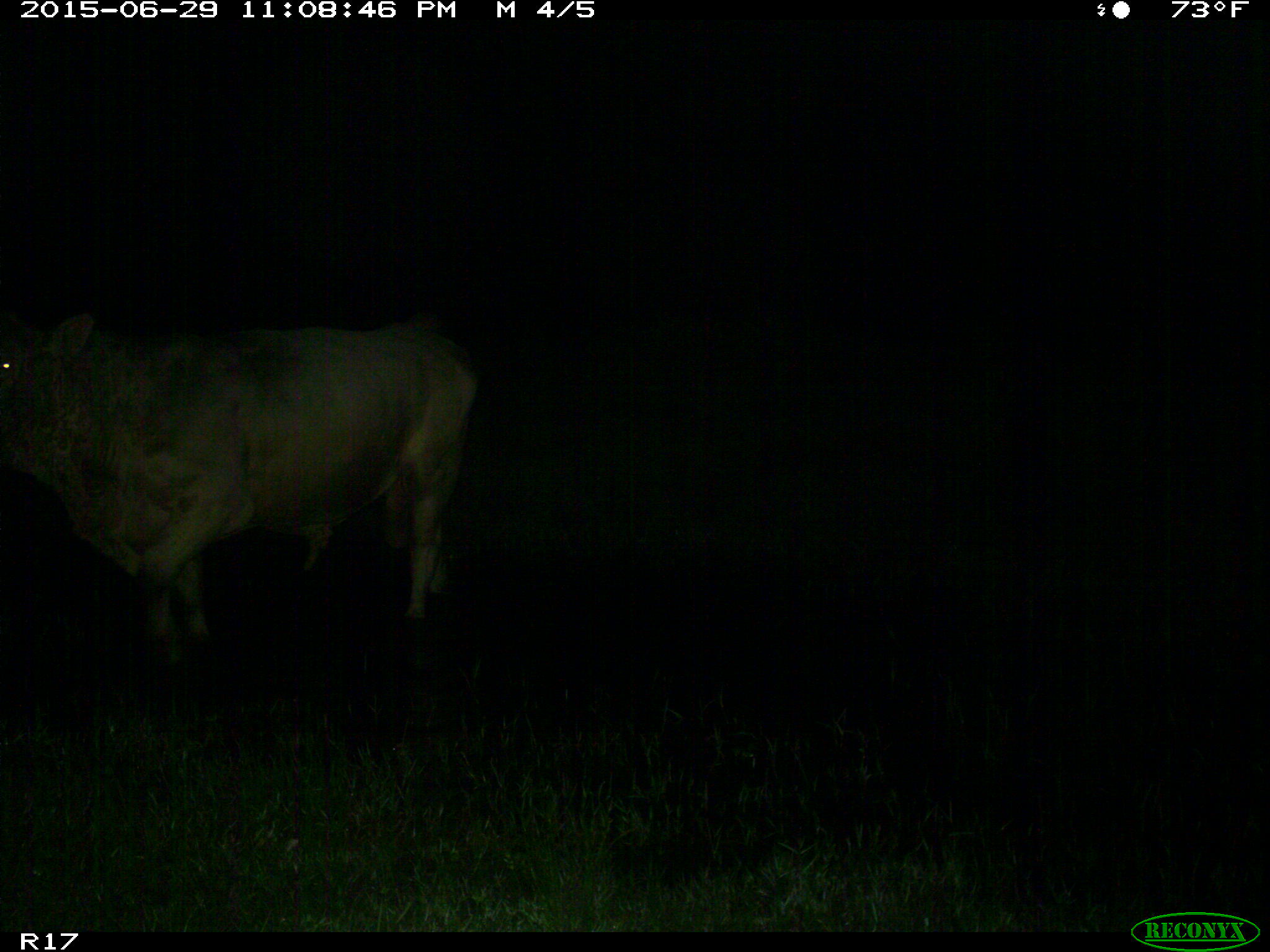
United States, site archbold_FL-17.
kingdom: Animalia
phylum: Chordata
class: Mammalia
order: Artiodactyla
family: Bovidae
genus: Bos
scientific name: Bos taurus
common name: domestic cow